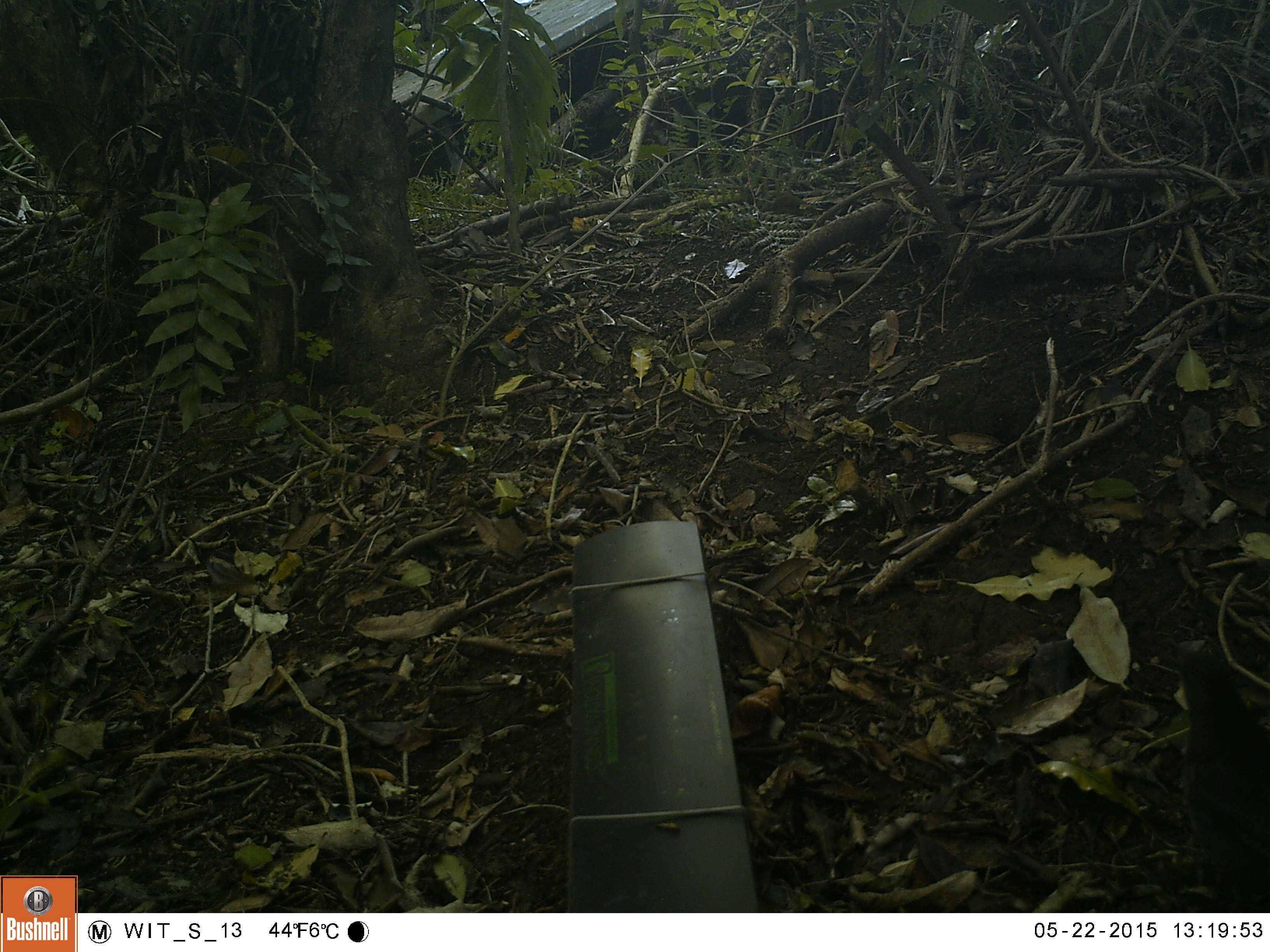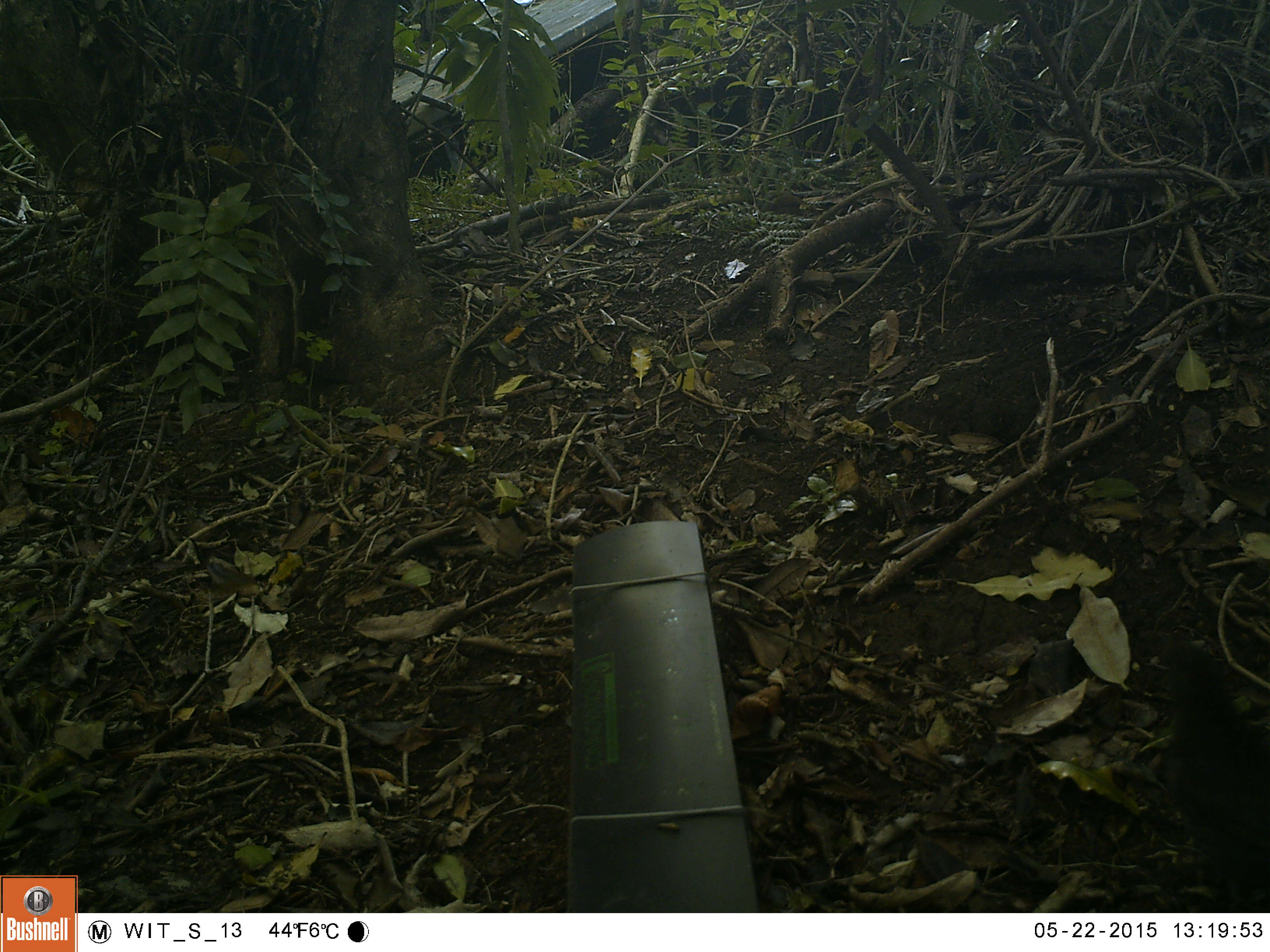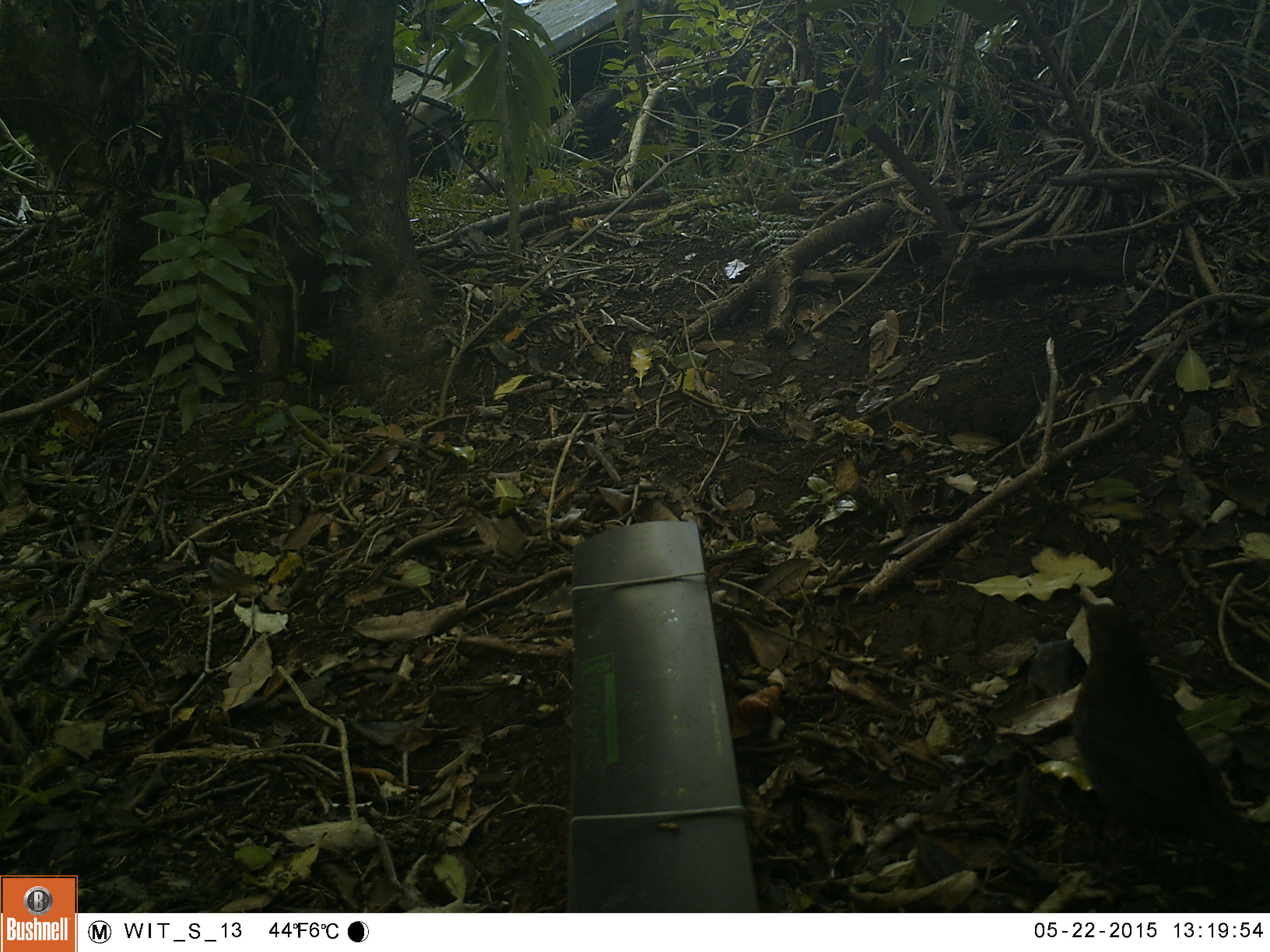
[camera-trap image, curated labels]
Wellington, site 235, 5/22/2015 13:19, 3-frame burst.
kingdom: Animalia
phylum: Chordata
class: Aves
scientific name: Aves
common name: bird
Bird (Aves).